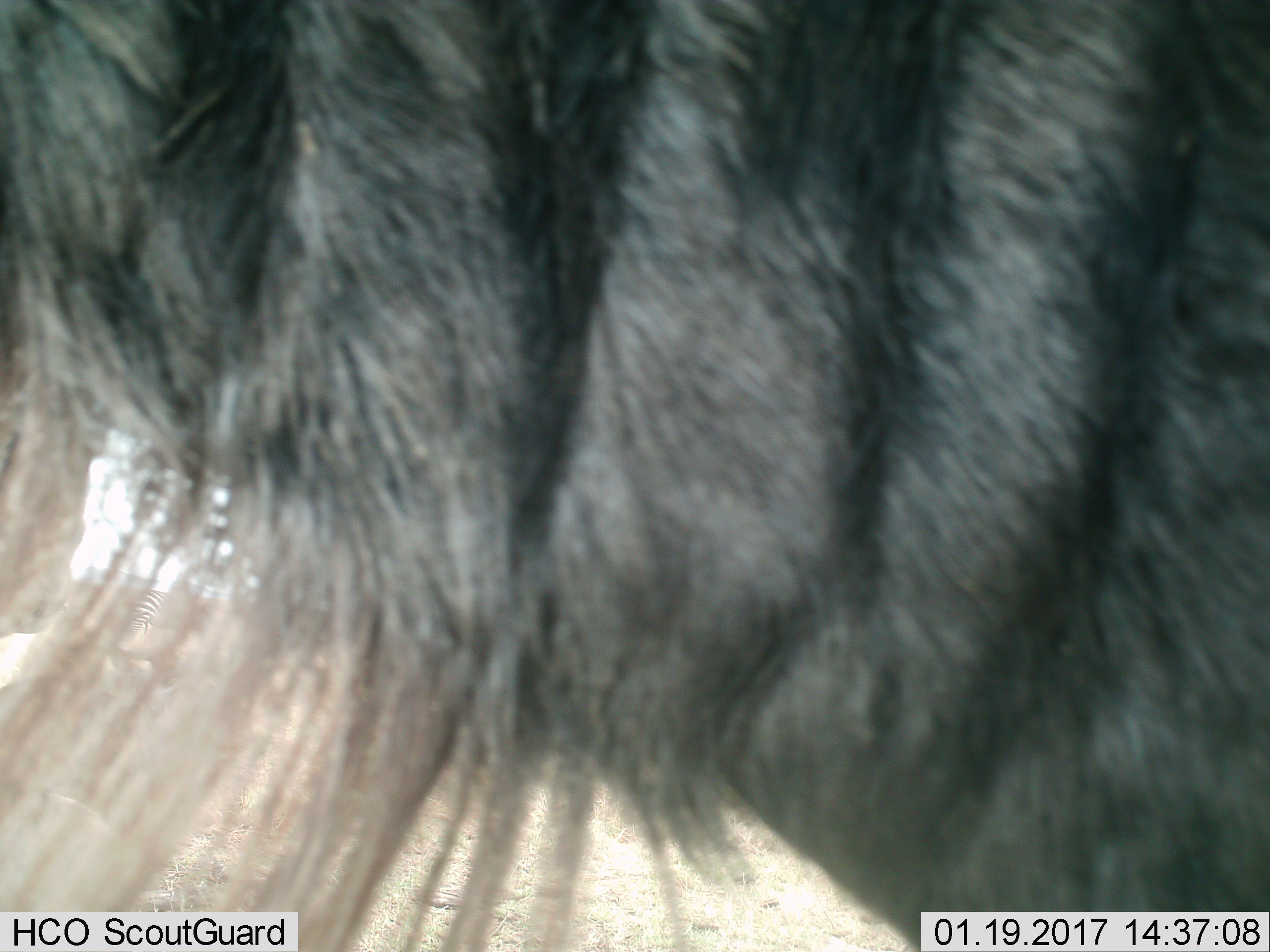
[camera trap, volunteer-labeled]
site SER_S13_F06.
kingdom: Animalia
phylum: Chordata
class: Mammalia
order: Artiodactyla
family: Bovidae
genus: Connochaetes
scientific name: Connochaetes taurinus taurinus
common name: blue wildebeest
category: wildebeestblue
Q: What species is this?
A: Wildebeestblue (blue wildebeest) (Connochaetes taurinus taurinus).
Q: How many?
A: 1.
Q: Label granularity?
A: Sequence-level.